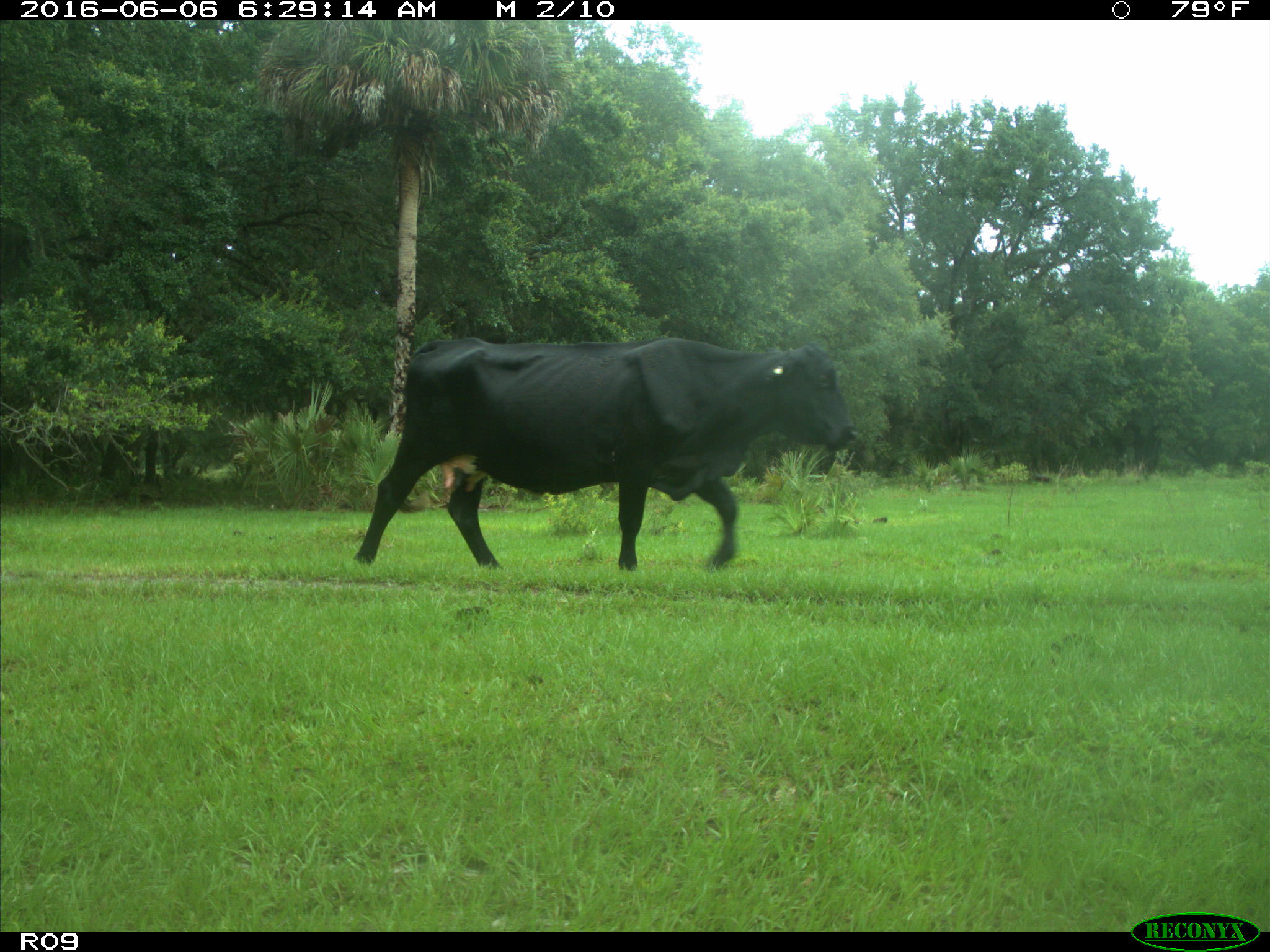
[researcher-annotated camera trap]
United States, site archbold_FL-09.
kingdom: Animalia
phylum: Chordata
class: Mammalia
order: Artiodactyla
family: Bovidae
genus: Bos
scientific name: Bos taurus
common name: domestic cow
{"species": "Bos taurus (domestic cow)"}